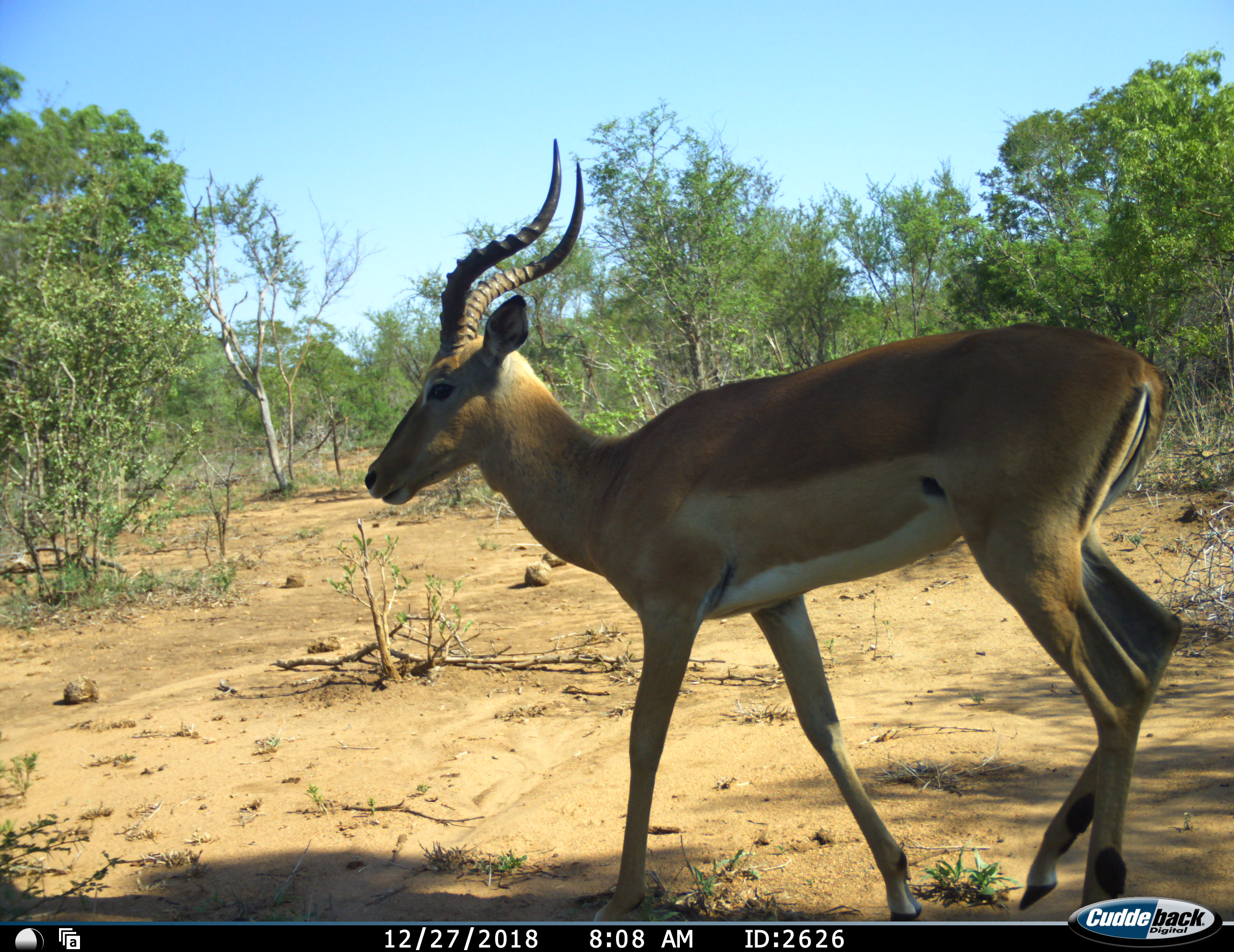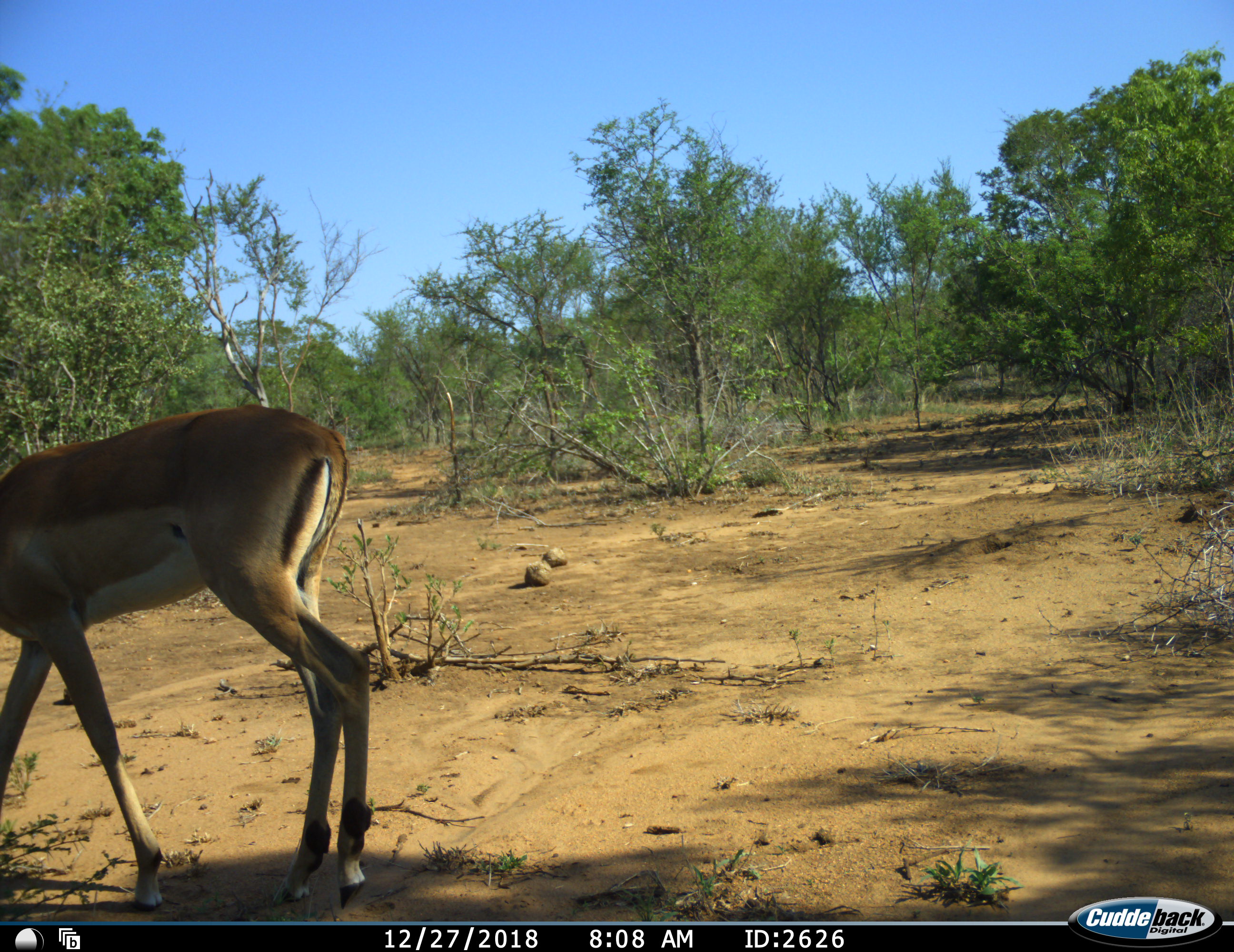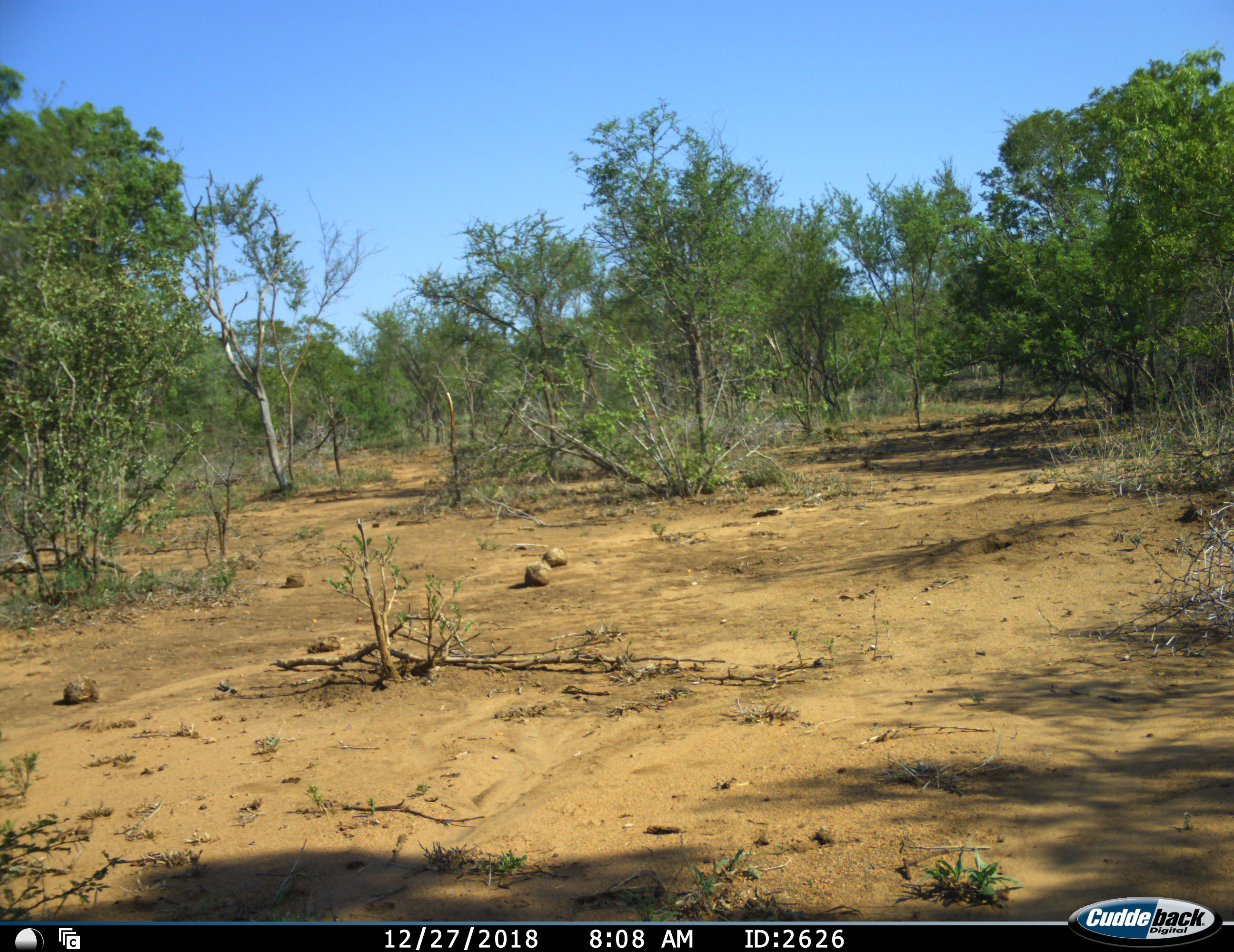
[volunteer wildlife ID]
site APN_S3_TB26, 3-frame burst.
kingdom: Animalia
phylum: Chordata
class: Mammalia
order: Artiodactyla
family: Bovidae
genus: Aepyceros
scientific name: Aepyceros melampus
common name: impala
Impala (Aepyceros melampus), count 1. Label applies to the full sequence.